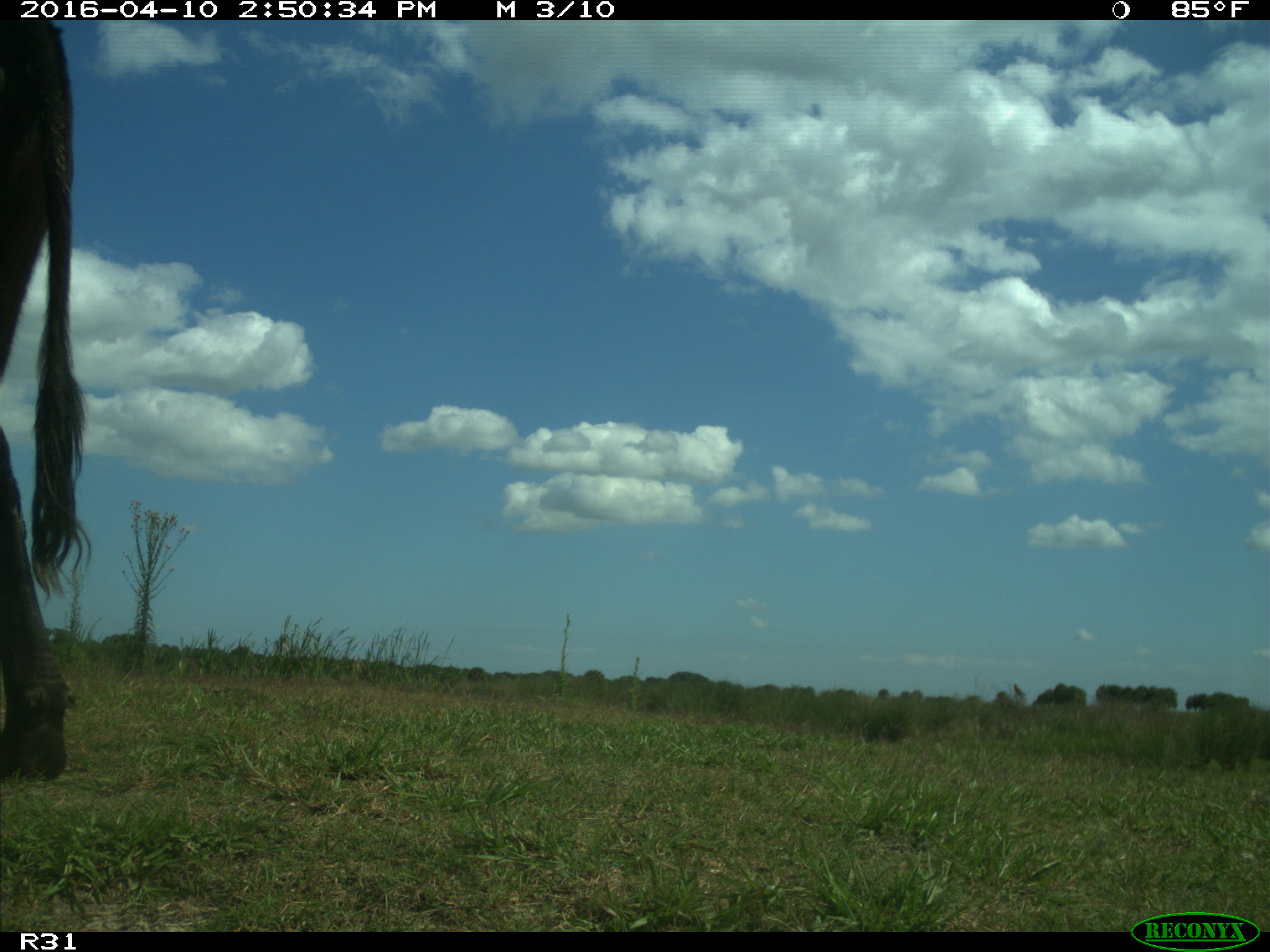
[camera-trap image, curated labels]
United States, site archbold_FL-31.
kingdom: Animalia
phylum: Chordata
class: Mammalia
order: Artiodactyla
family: Bovidae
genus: Bos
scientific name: Bos taurus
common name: domestic cow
Bos taurus (domestic cow).